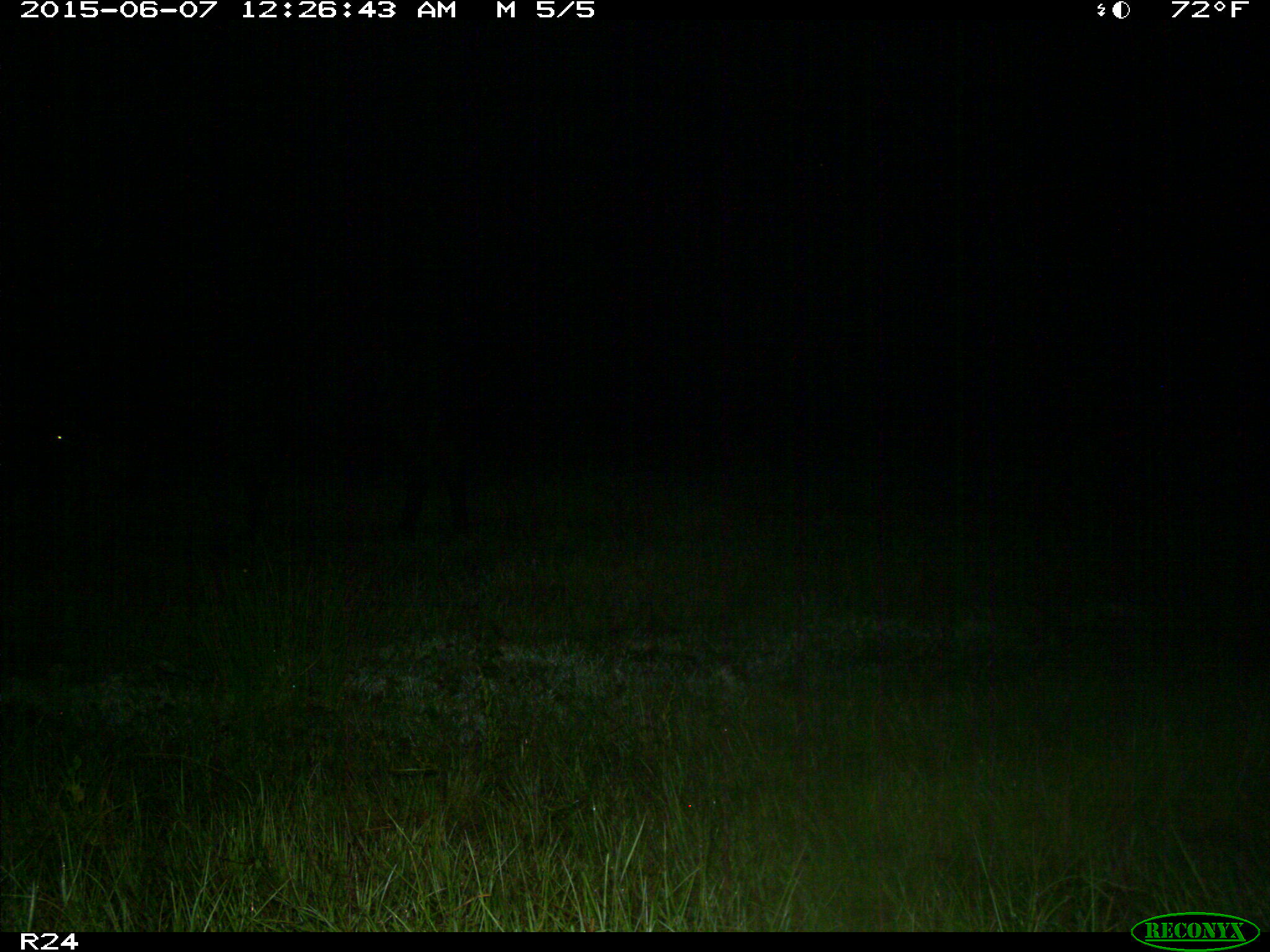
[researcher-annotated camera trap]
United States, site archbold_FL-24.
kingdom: Animalia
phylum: Chordata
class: Mammalia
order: Artiodactyla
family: Bovidae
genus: Bos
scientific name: Bos taurus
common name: domestic cow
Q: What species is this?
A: Bos taurus (domestic cow).